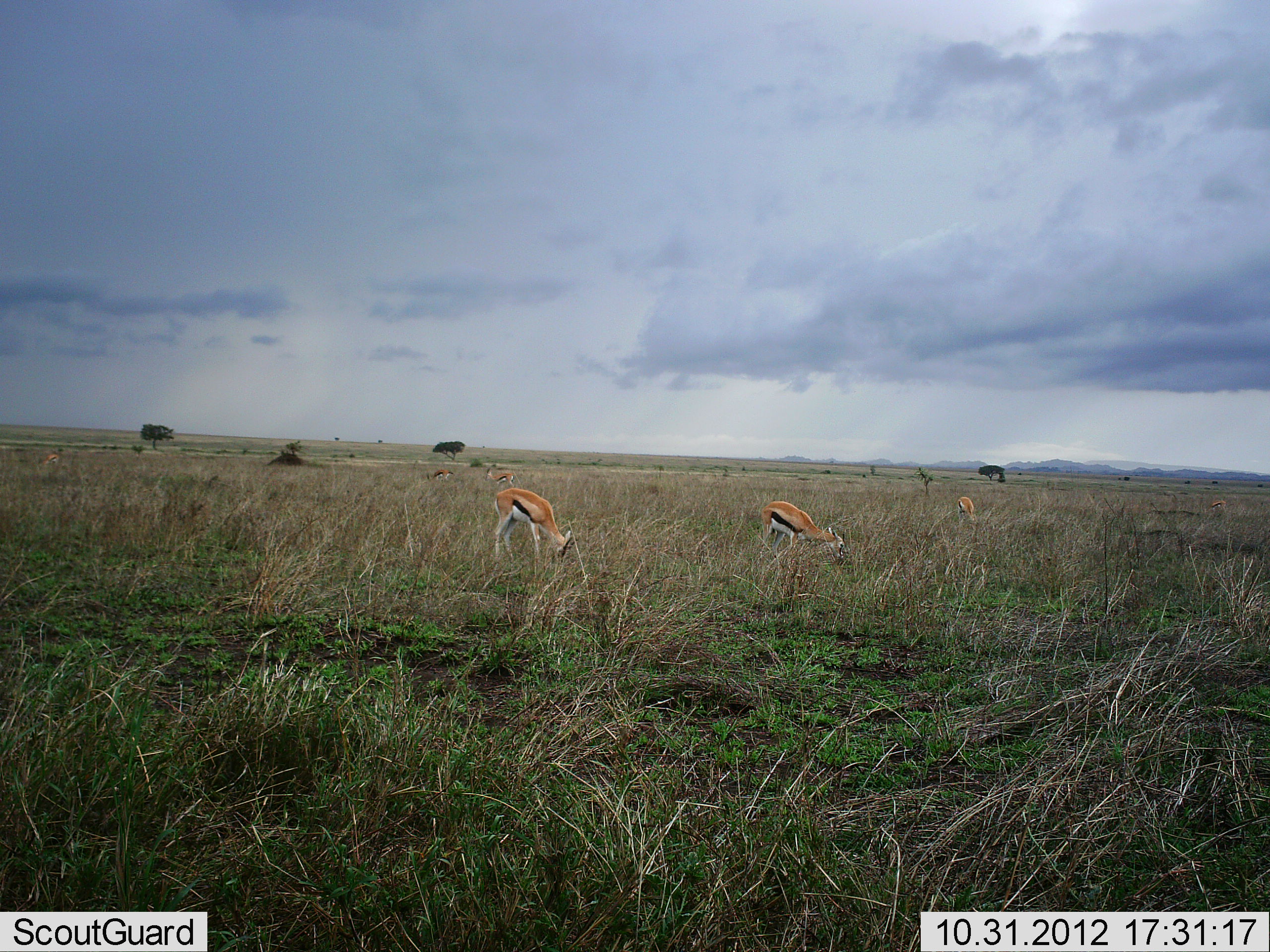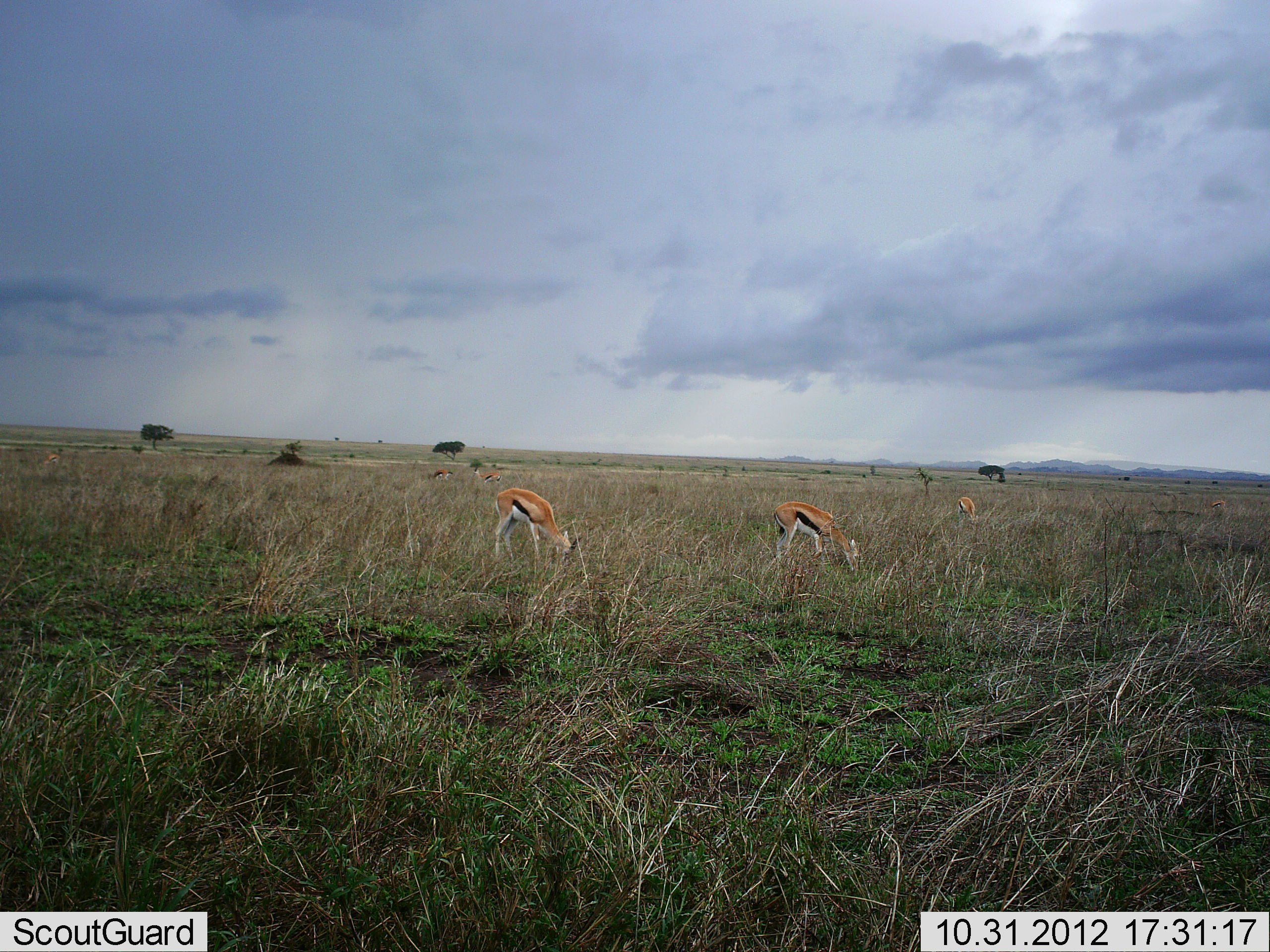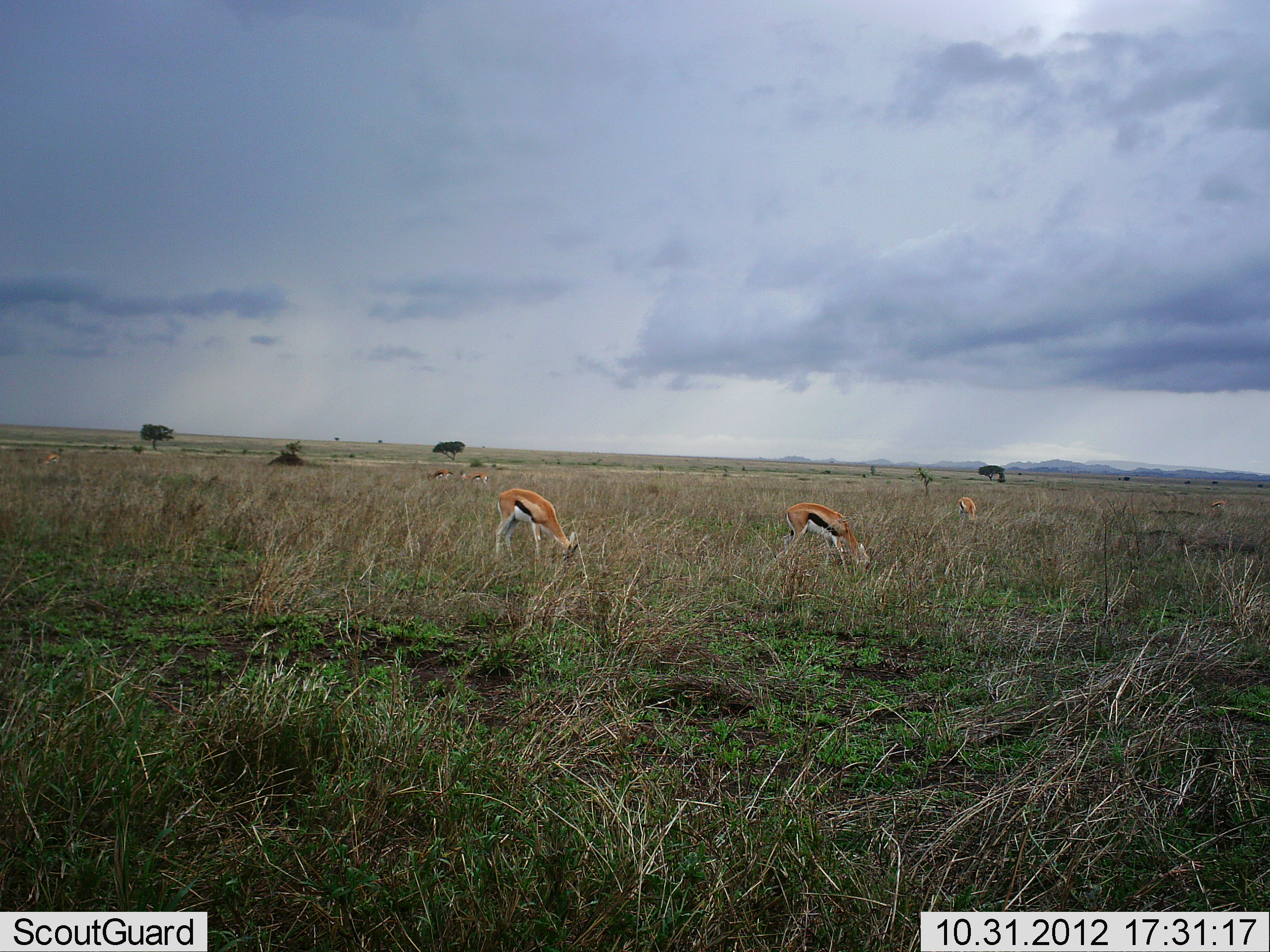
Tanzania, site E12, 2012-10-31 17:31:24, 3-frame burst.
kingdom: Animalia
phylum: Chordata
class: Mammalia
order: Artiodactyla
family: Bovidae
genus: Eudorcas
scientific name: Eudorcas thomsonii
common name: thomson's gazelle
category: gazellethomsons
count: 5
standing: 30%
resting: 0%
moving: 20%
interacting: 0%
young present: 0%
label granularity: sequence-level